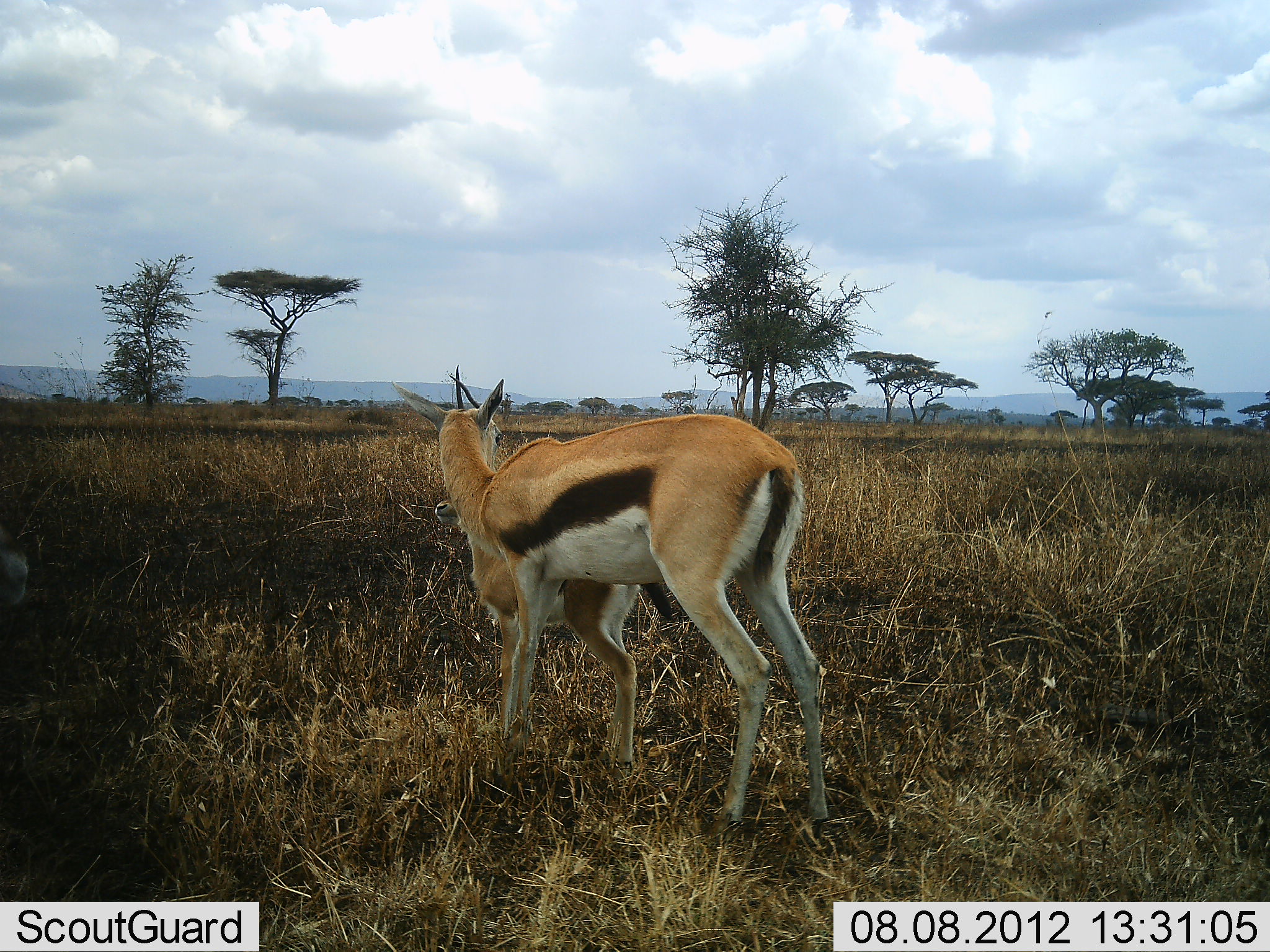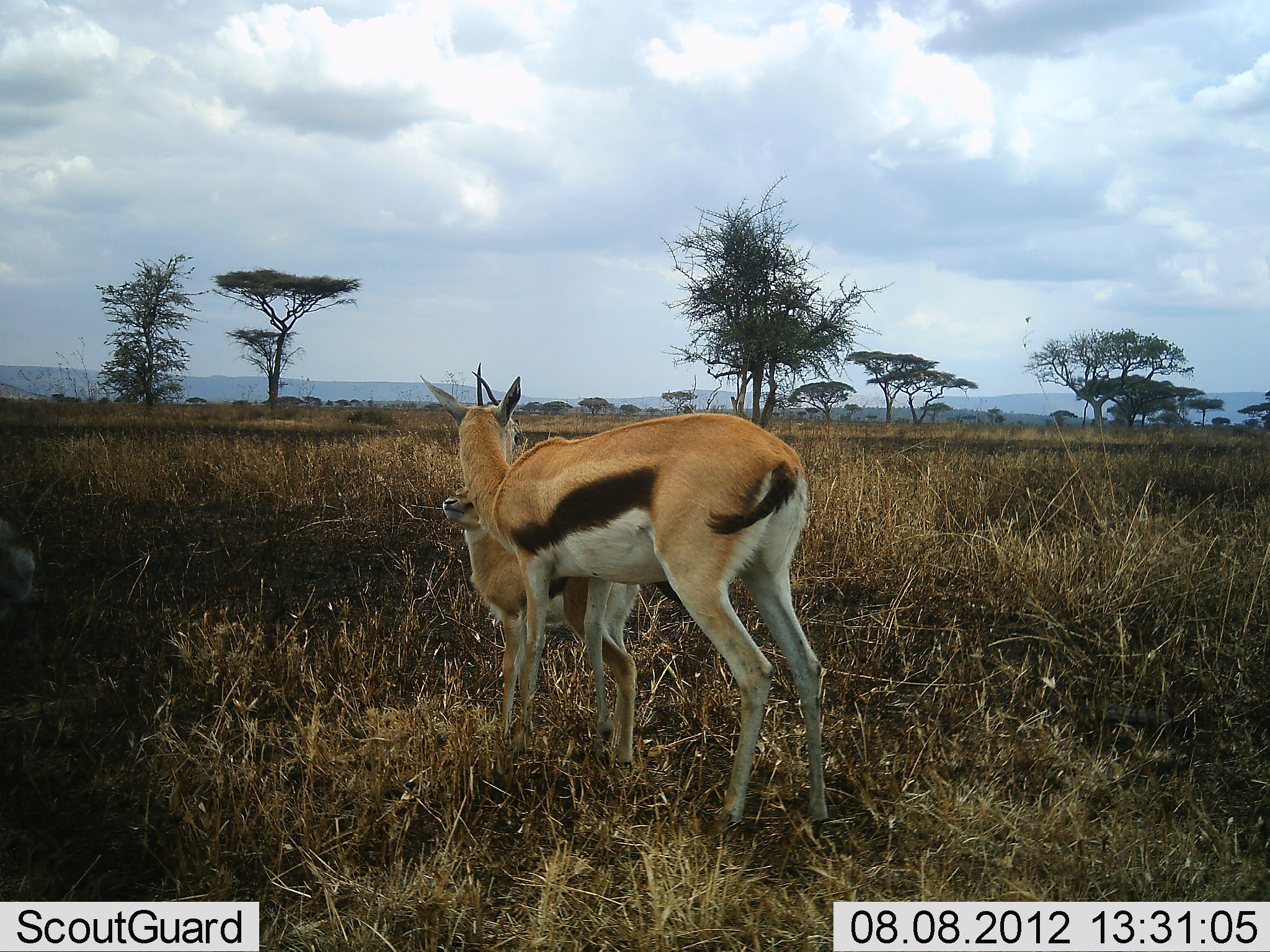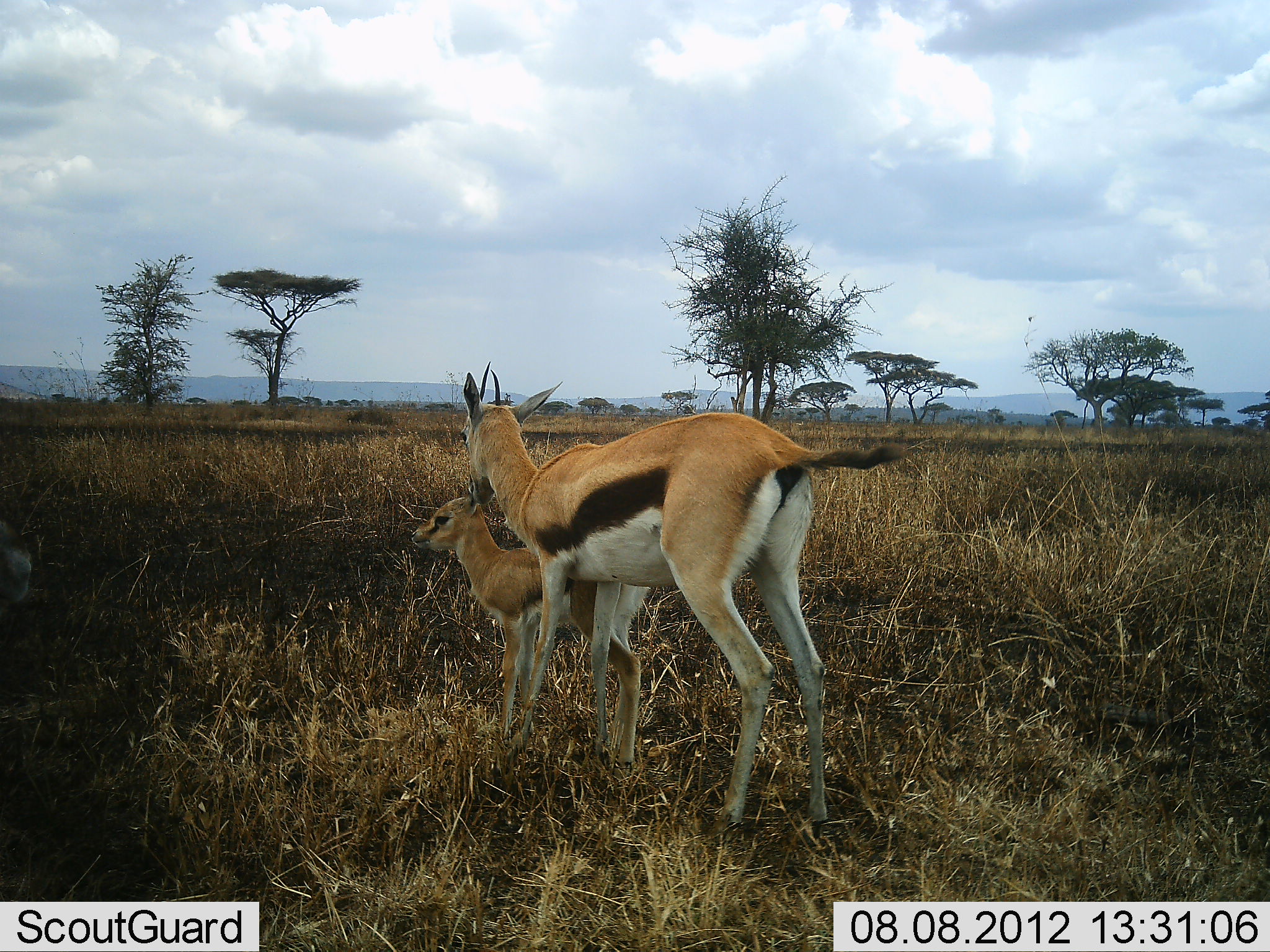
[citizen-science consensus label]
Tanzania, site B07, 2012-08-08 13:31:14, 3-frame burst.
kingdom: Animalia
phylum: Chordata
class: Mammalia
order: Artiodactyla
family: Bovidae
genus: Eudorcas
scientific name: Eudorcas thomsonii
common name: thomson's gazelle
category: gazellethomsons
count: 2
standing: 100%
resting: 0%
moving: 0%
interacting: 40%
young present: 100%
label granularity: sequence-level